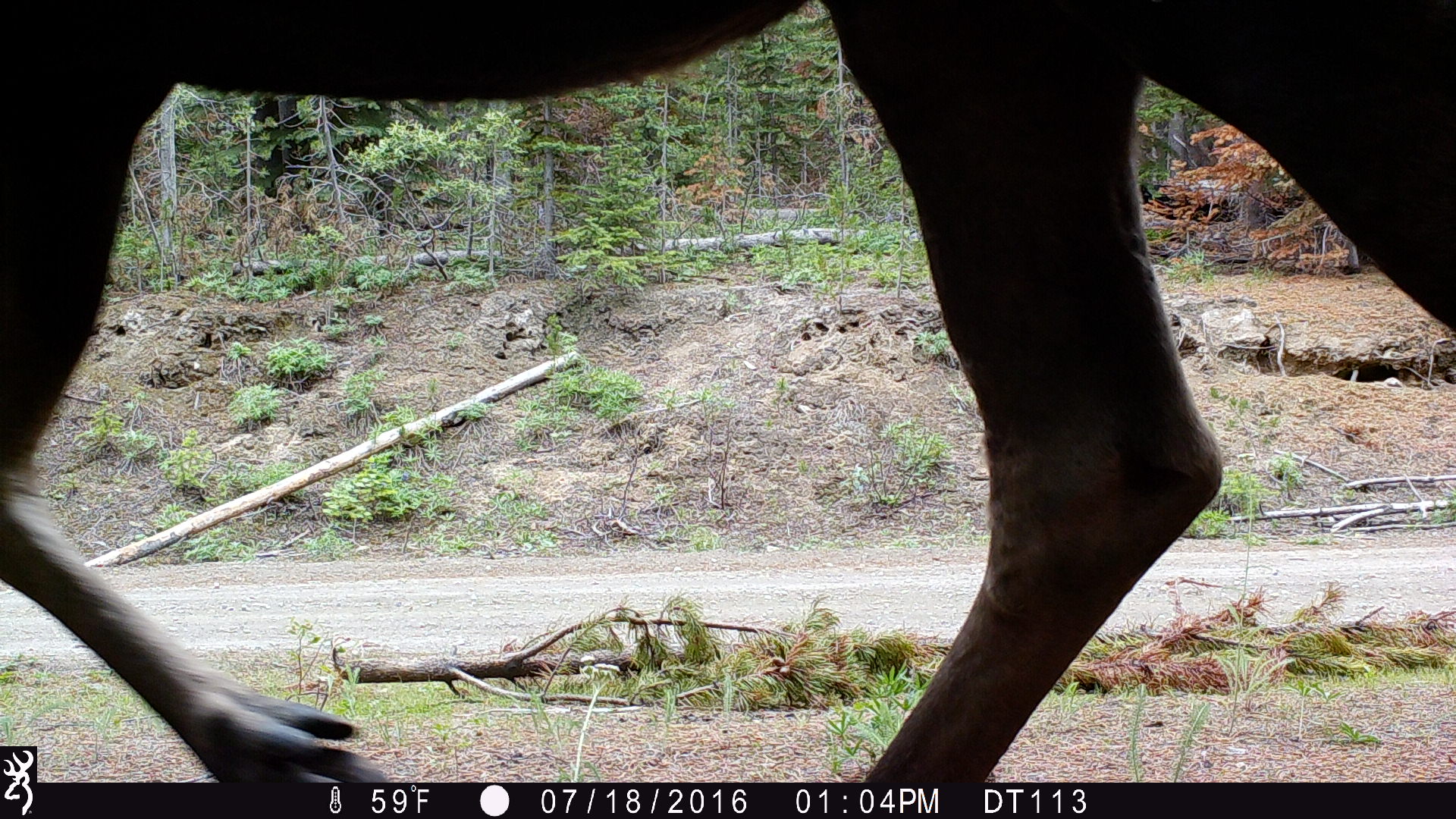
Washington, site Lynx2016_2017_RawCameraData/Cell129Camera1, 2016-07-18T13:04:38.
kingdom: Animalia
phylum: Chordata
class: Mammalia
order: Artiodactyla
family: Cervidae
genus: Alces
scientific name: Alces alces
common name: moose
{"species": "Alces alces (moose)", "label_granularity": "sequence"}